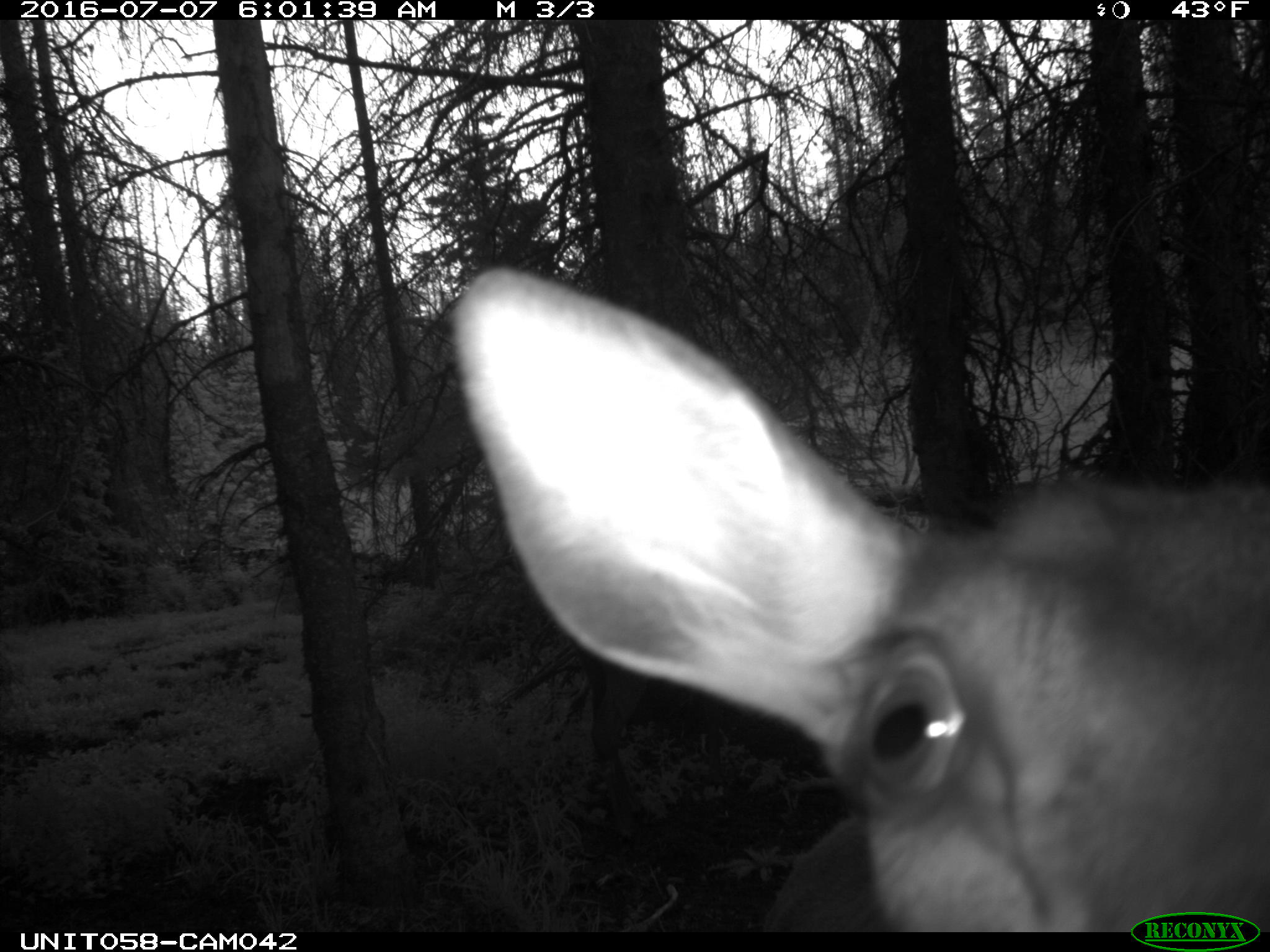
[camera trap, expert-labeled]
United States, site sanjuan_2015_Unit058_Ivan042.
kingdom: Animalia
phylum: Chordata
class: Mammalia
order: Artiodactyla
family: Cervidae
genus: Cervus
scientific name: Cervus elaphus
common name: red deer